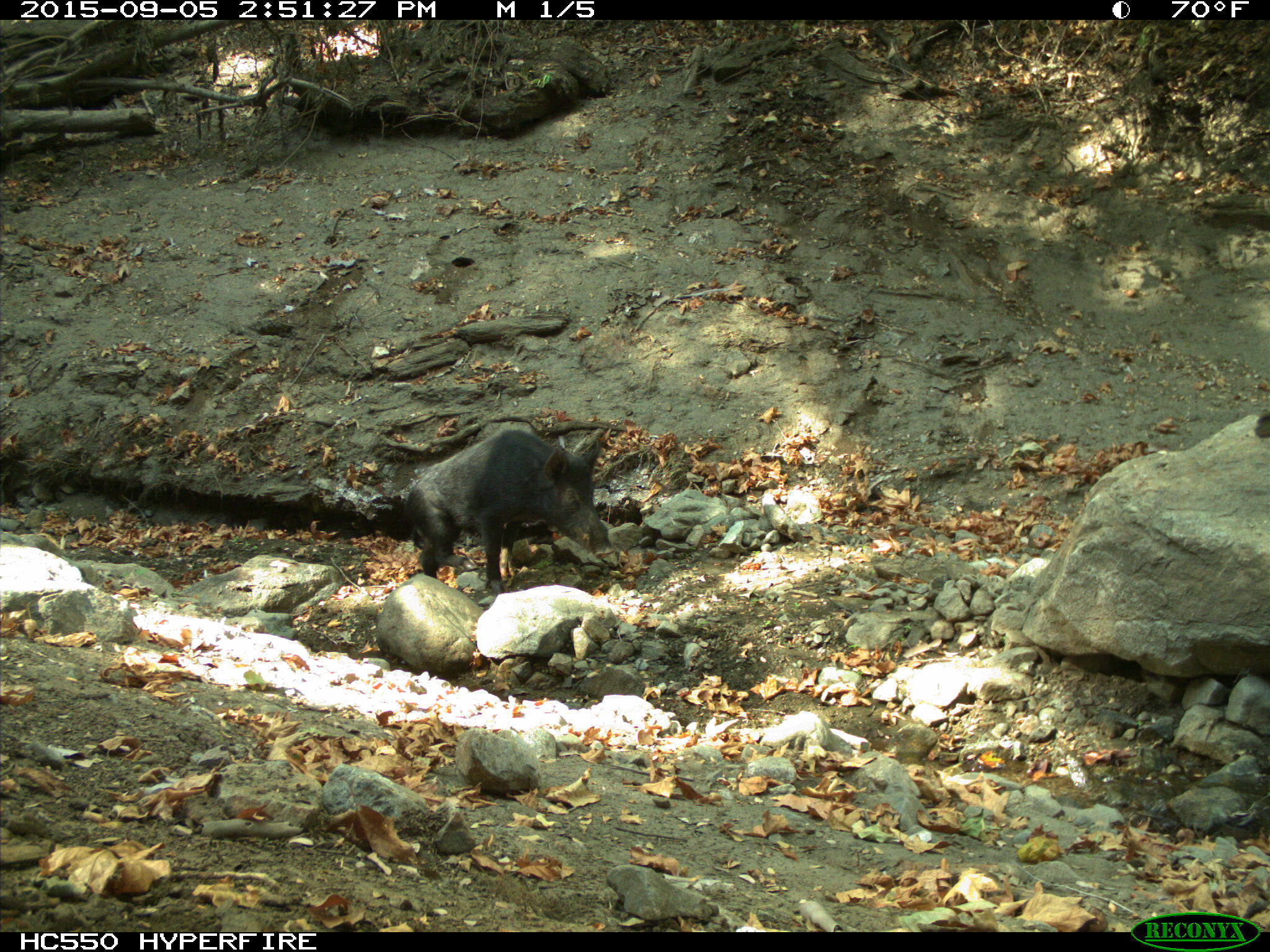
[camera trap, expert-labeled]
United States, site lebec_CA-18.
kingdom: Animalia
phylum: Chordata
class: Mammalia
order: Artiodactyla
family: Suidae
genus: Sus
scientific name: Sus scrofa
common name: wild boar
Sus scrofa (wild boar).